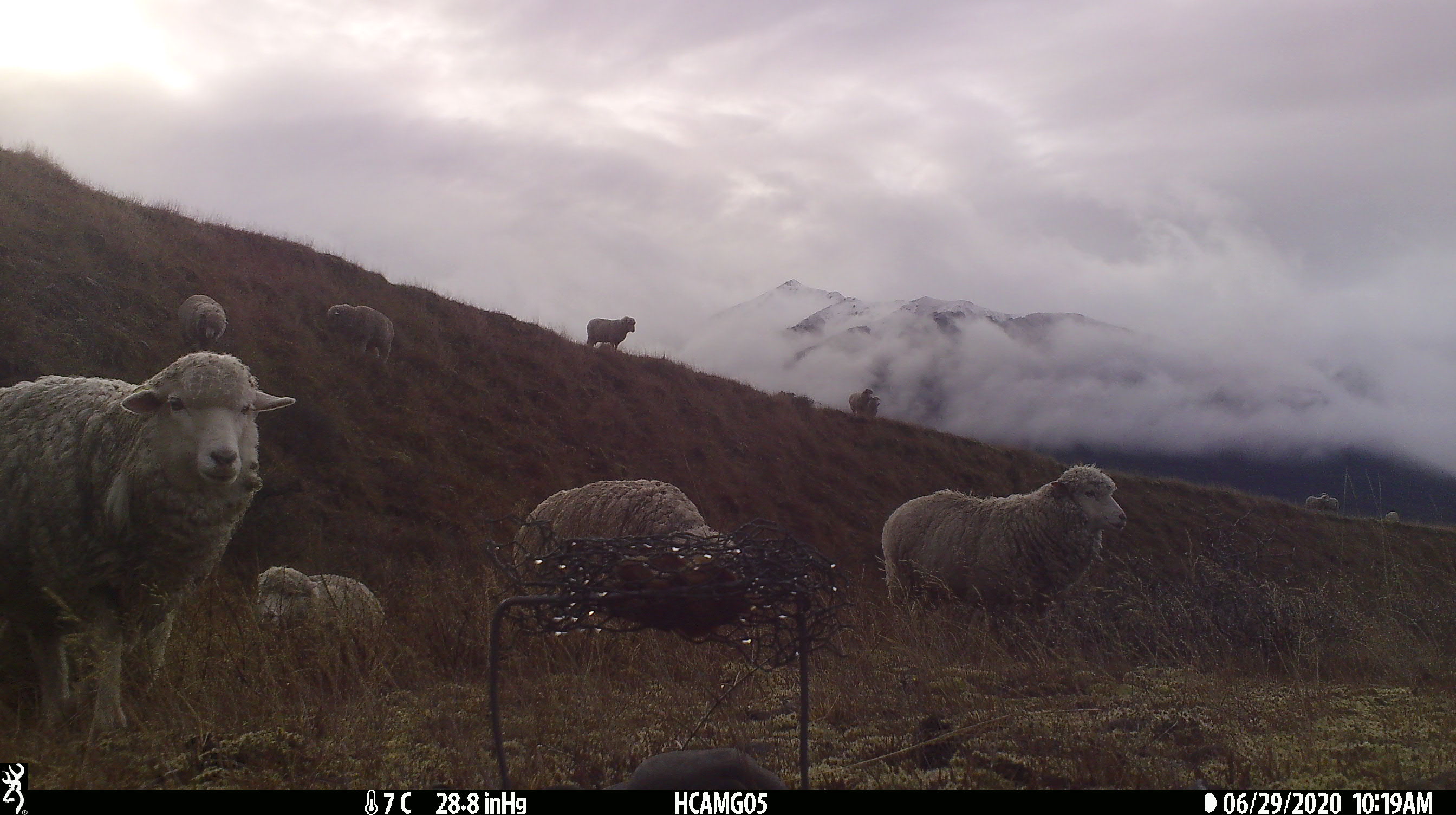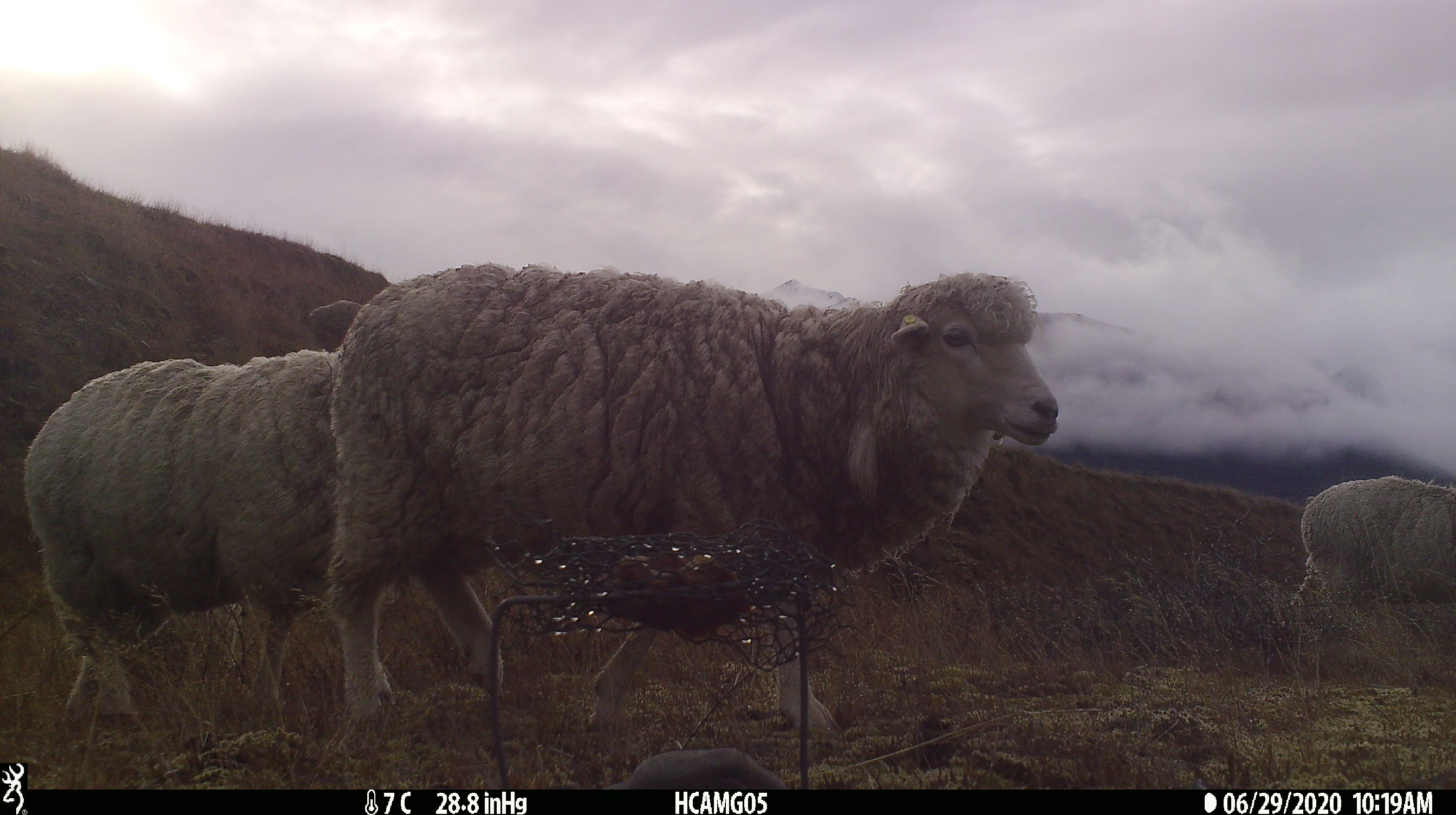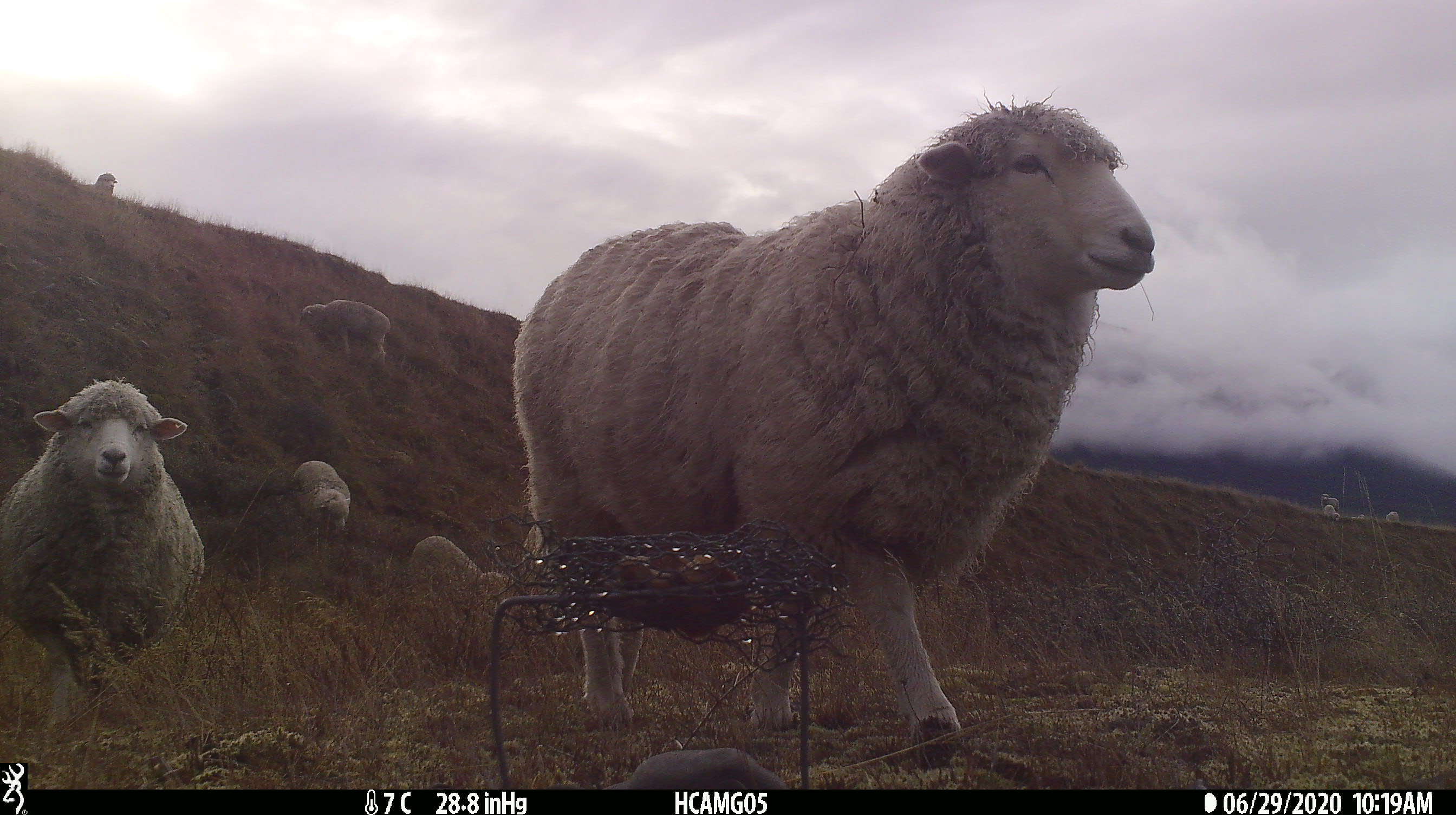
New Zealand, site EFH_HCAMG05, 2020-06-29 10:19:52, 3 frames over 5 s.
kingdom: Animalia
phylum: Chordata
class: Mammalia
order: Artiodactyla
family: Bovidae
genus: Ovis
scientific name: Ovis aries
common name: domestic sheep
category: sheep